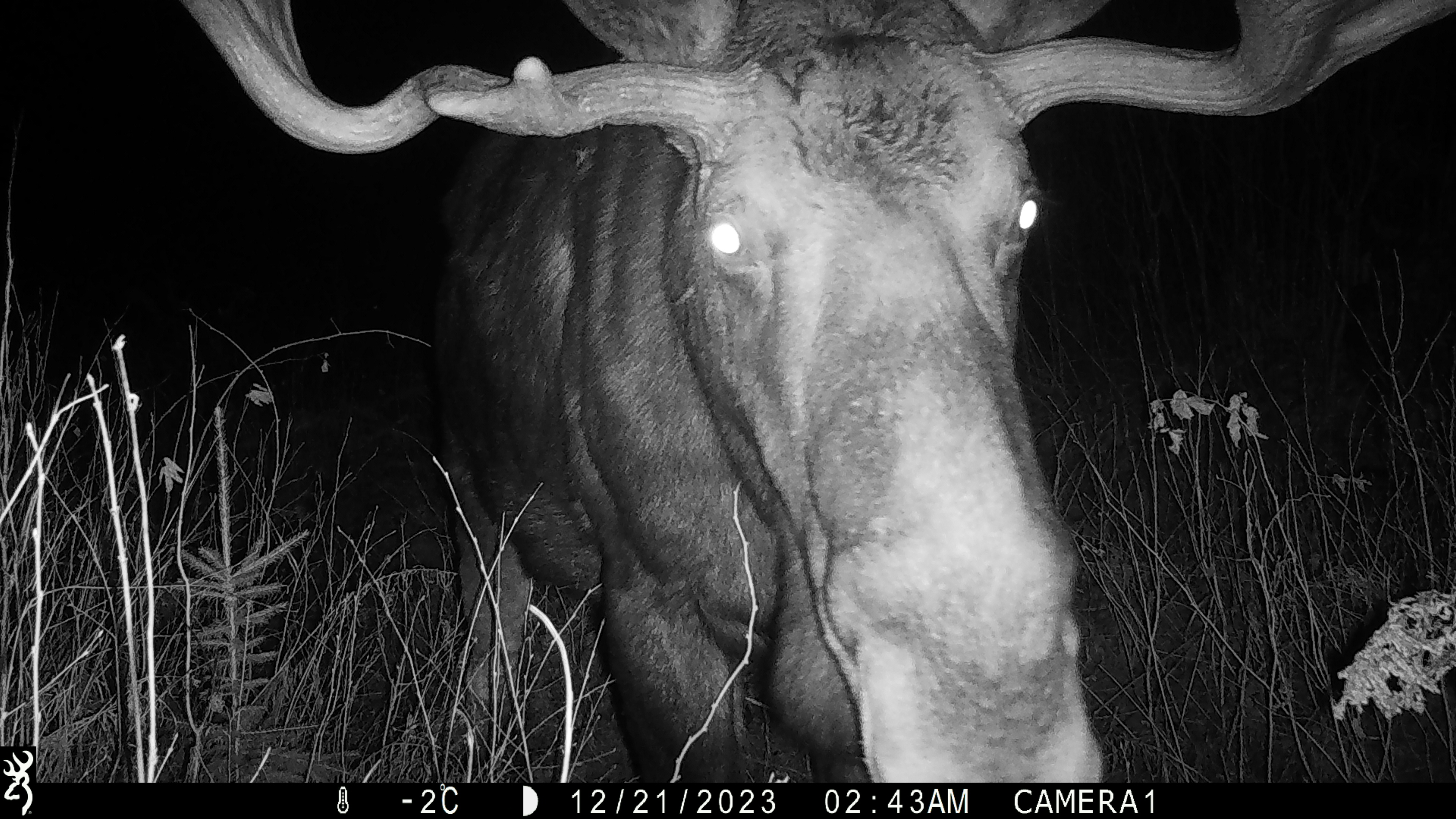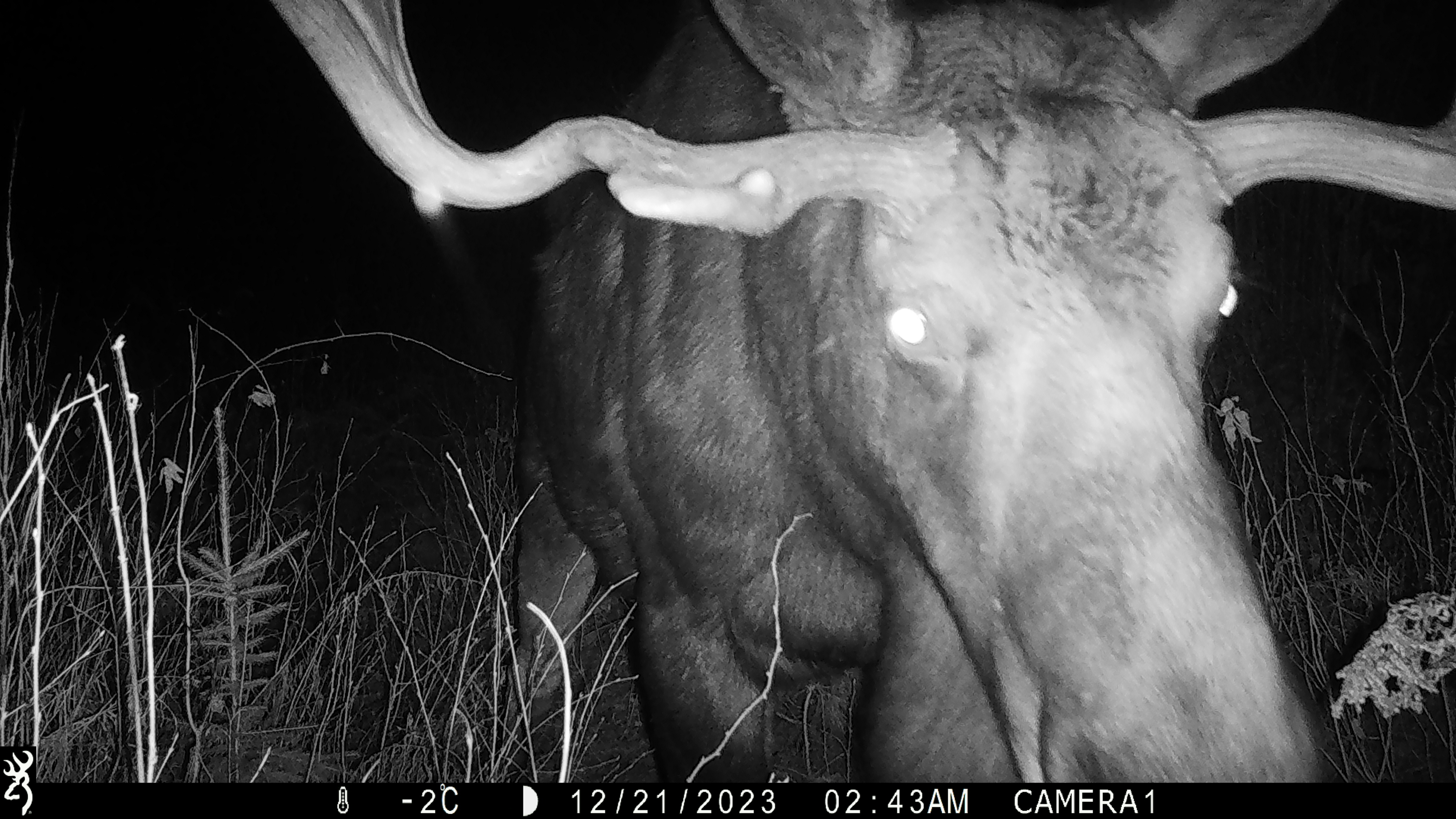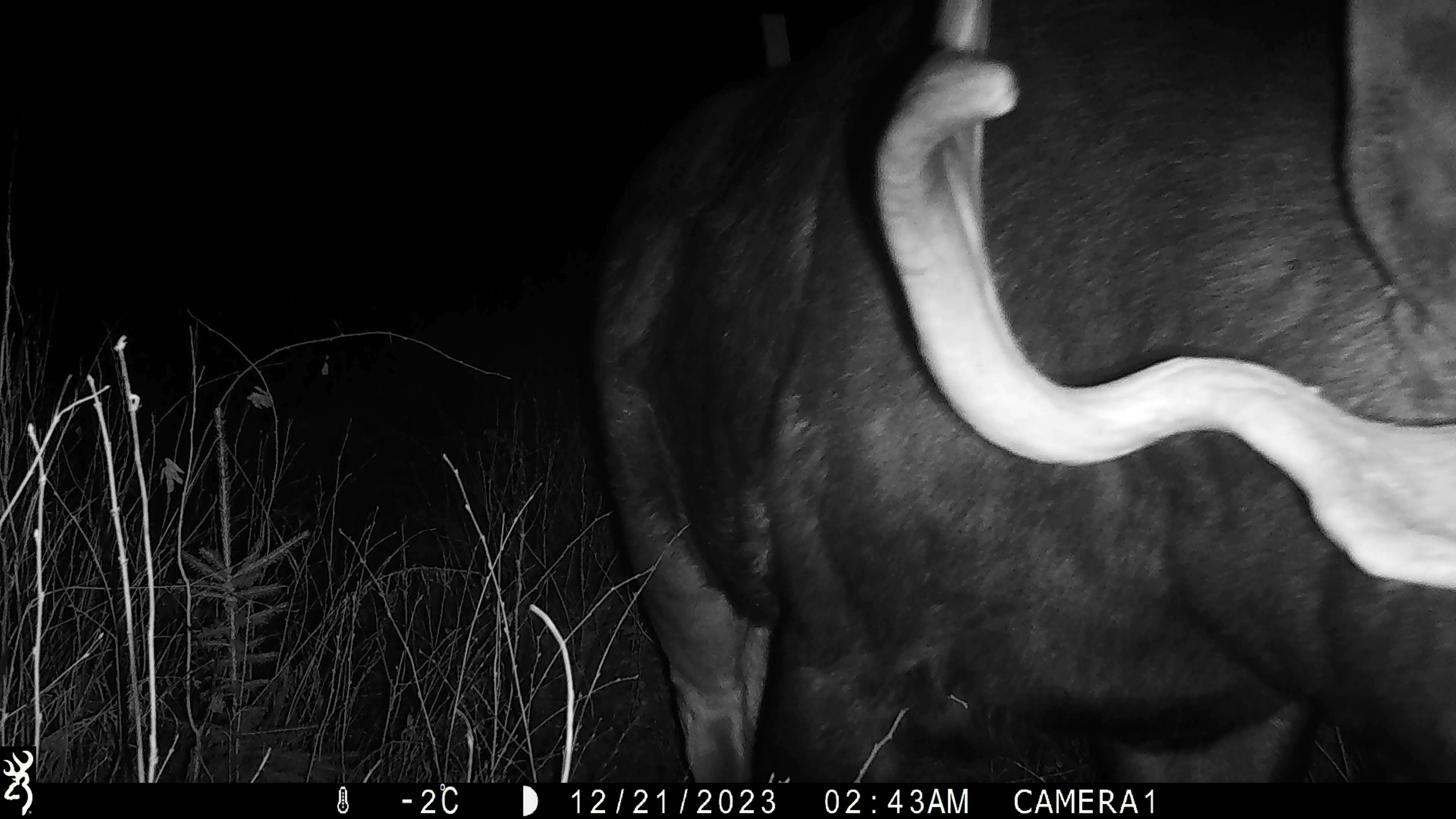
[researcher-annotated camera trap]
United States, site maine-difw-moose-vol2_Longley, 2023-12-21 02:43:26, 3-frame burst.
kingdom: Animalia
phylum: Chordata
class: Mammalia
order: Artiodactyla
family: Cervidae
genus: Alces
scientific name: Alces alces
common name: moose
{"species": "moose (Alces alces)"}